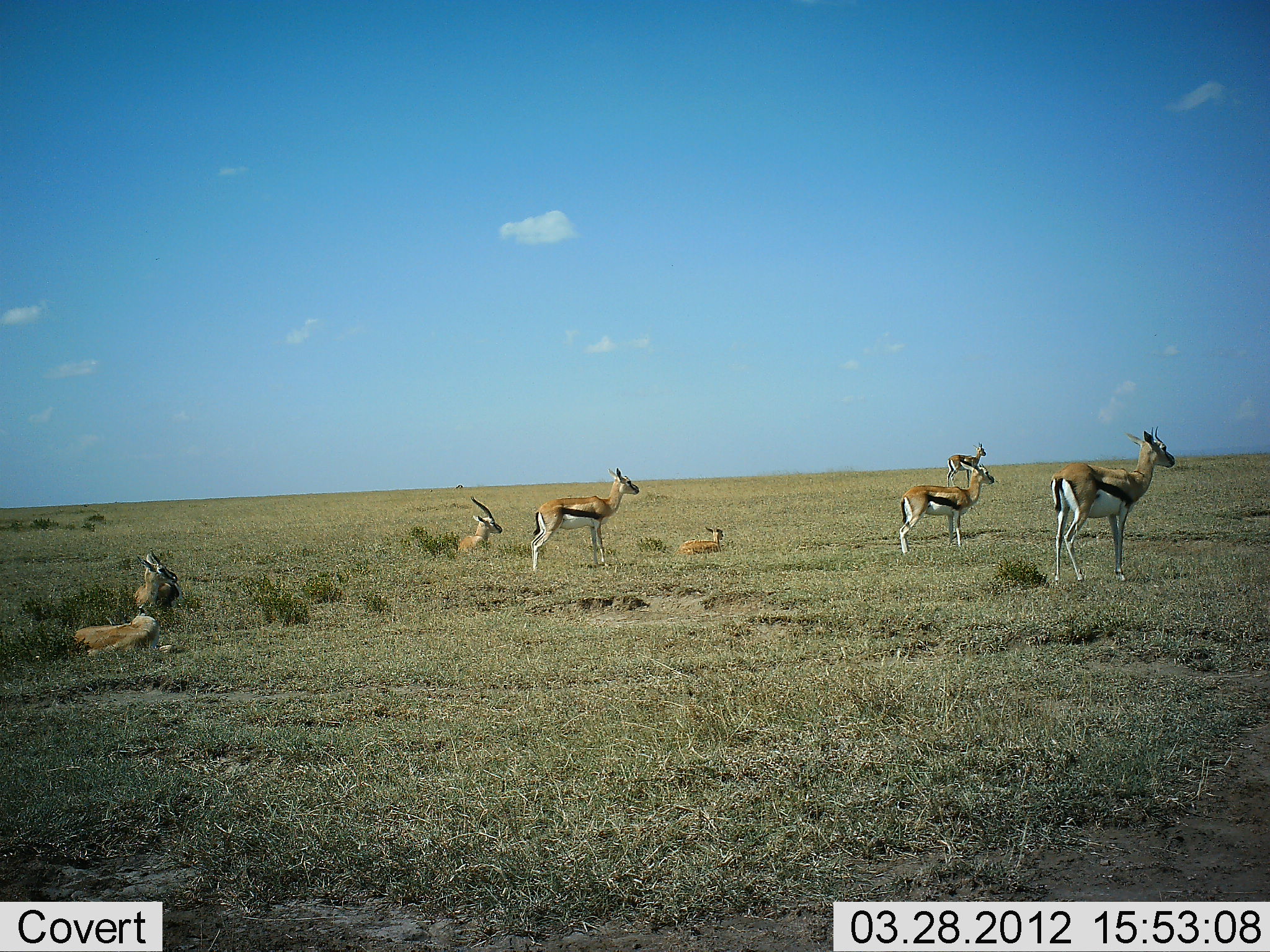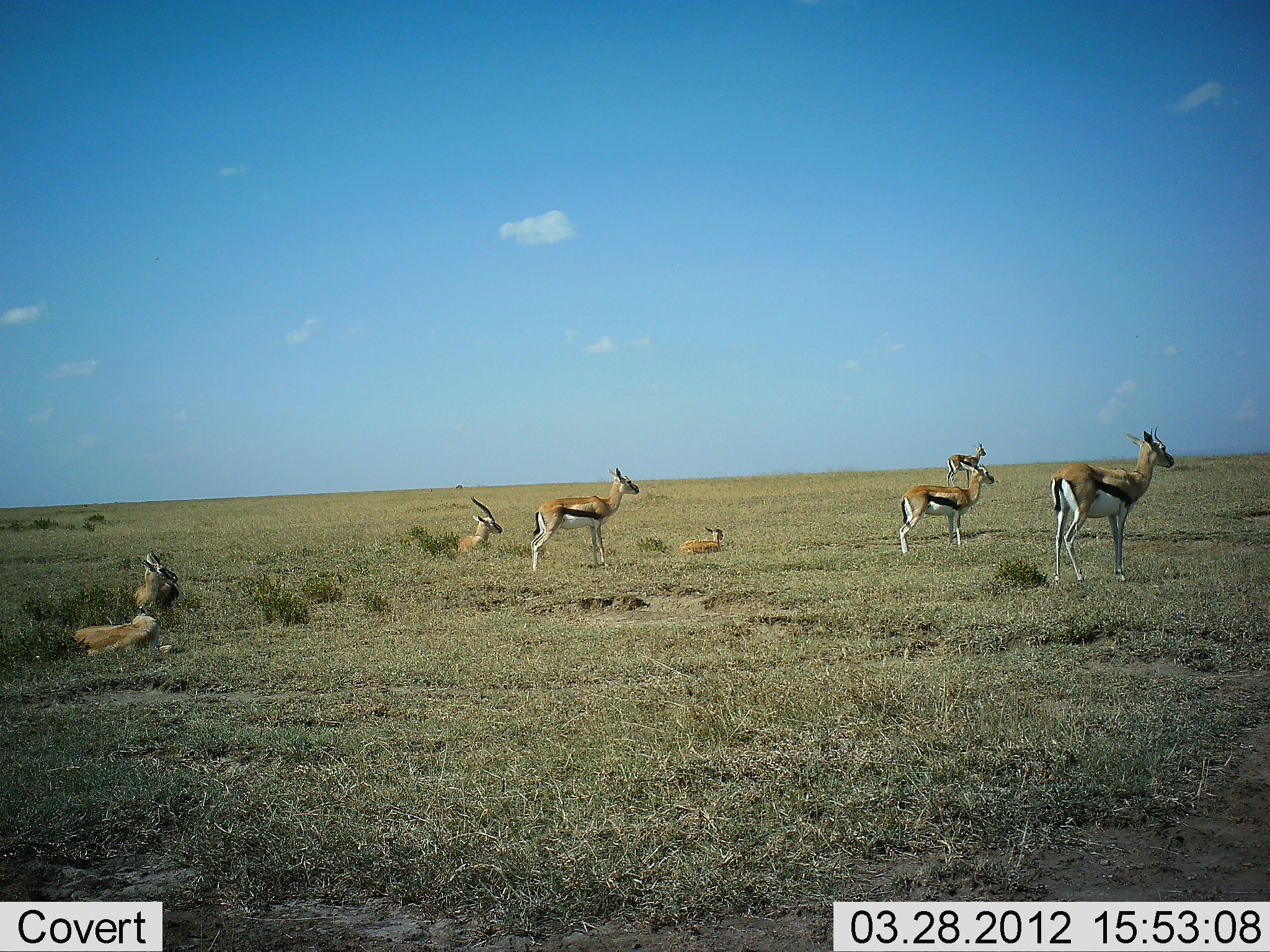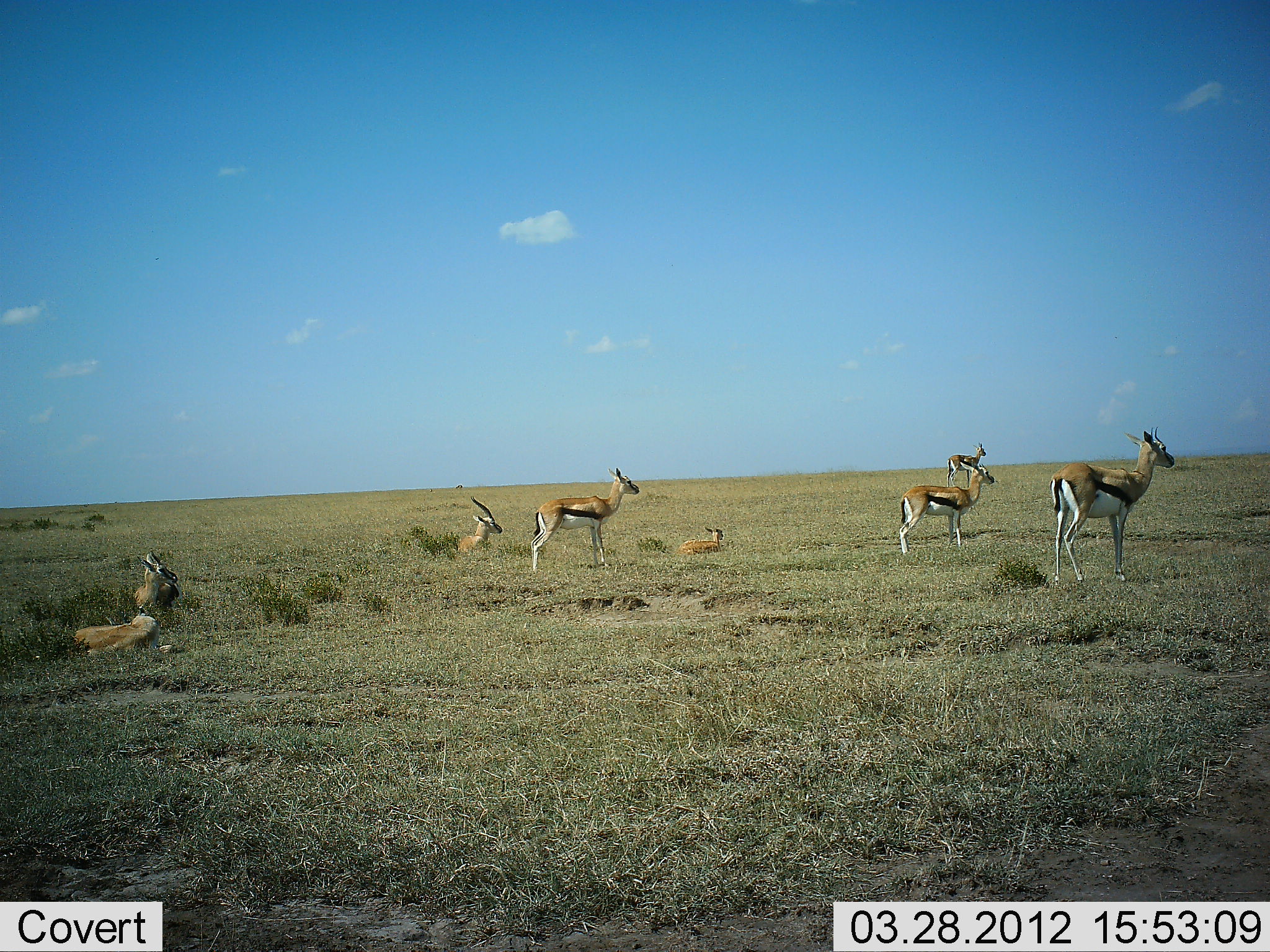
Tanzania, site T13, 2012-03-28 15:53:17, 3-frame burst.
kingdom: Animalia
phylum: Chordata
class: Mammalia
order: Artiodactyla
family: Bovidae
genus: Eudorcas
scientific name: Eudorcas thomsonii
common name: thomson's gazelle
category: gazellethomsons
Gazellethomsons (thomson's gazelle) (Eudorcas thomsonii), count 8. Behavior (volunteer vote fractions): standing 97%, resting 87%, moving 0%, interacting 0%. Young present (vote fraction): 58%. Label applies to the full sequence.